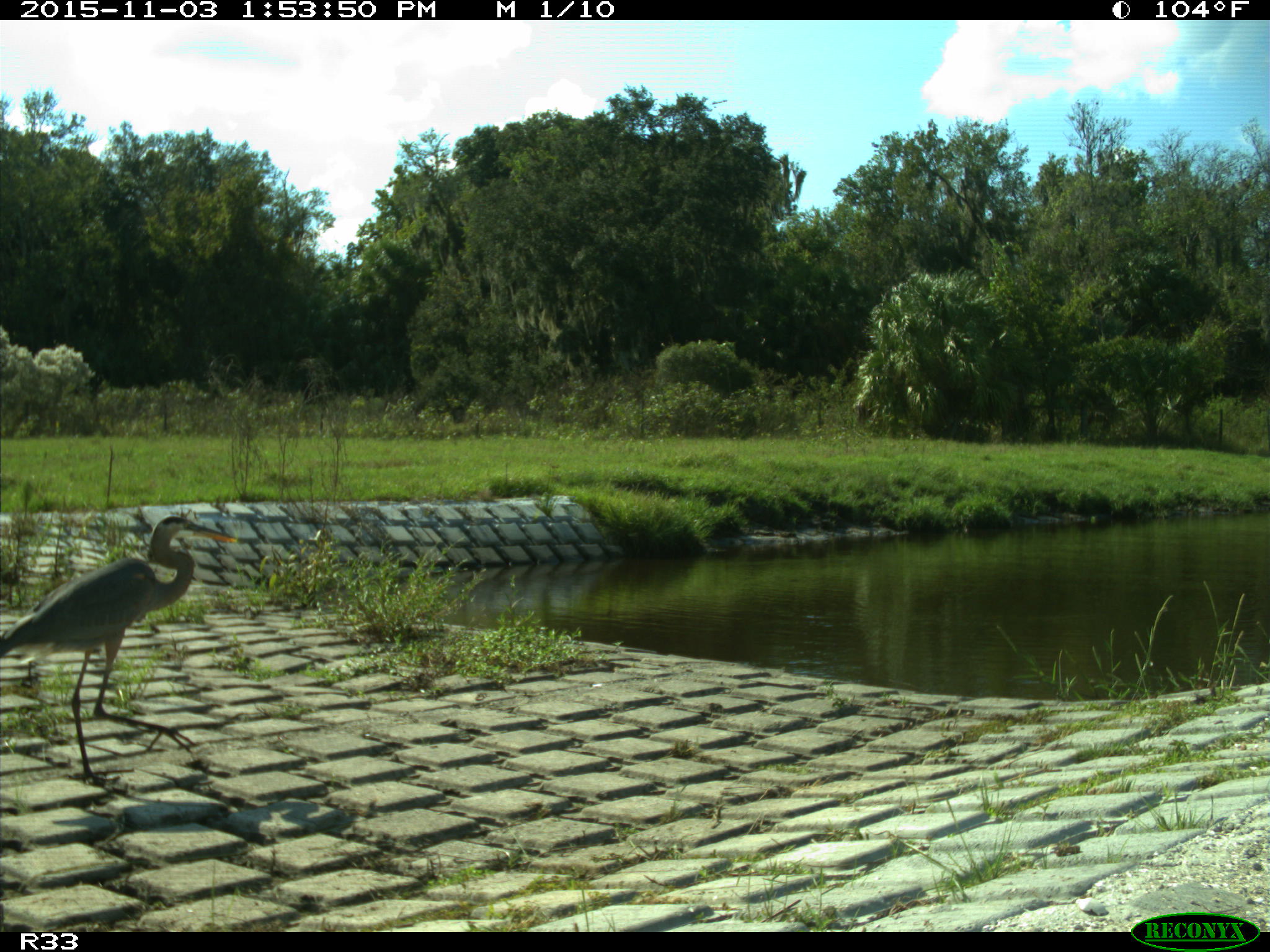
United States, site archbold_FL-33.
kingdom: Animalia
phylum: Chordata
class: Aves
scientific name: Aves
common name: birds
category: unidentified bird